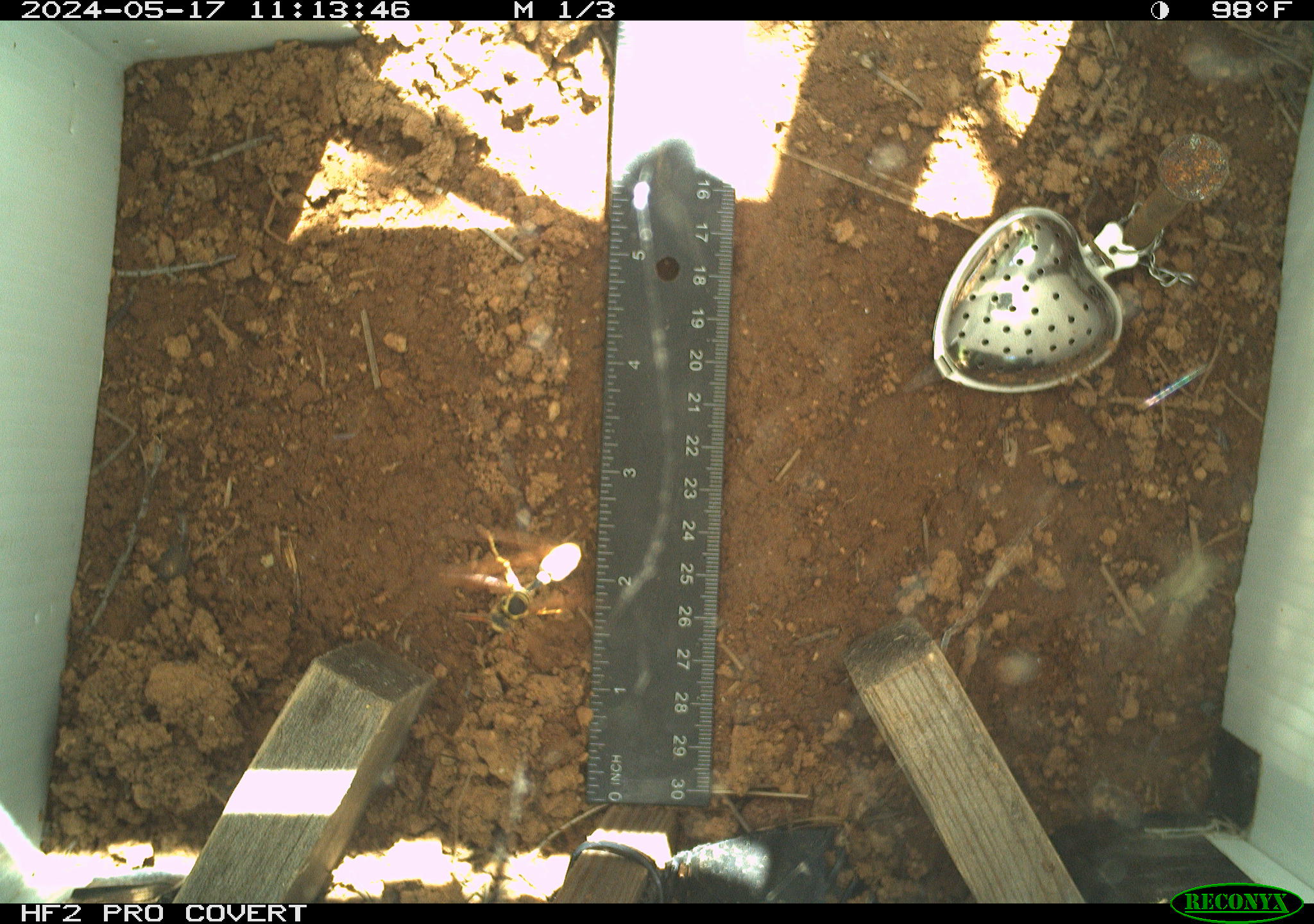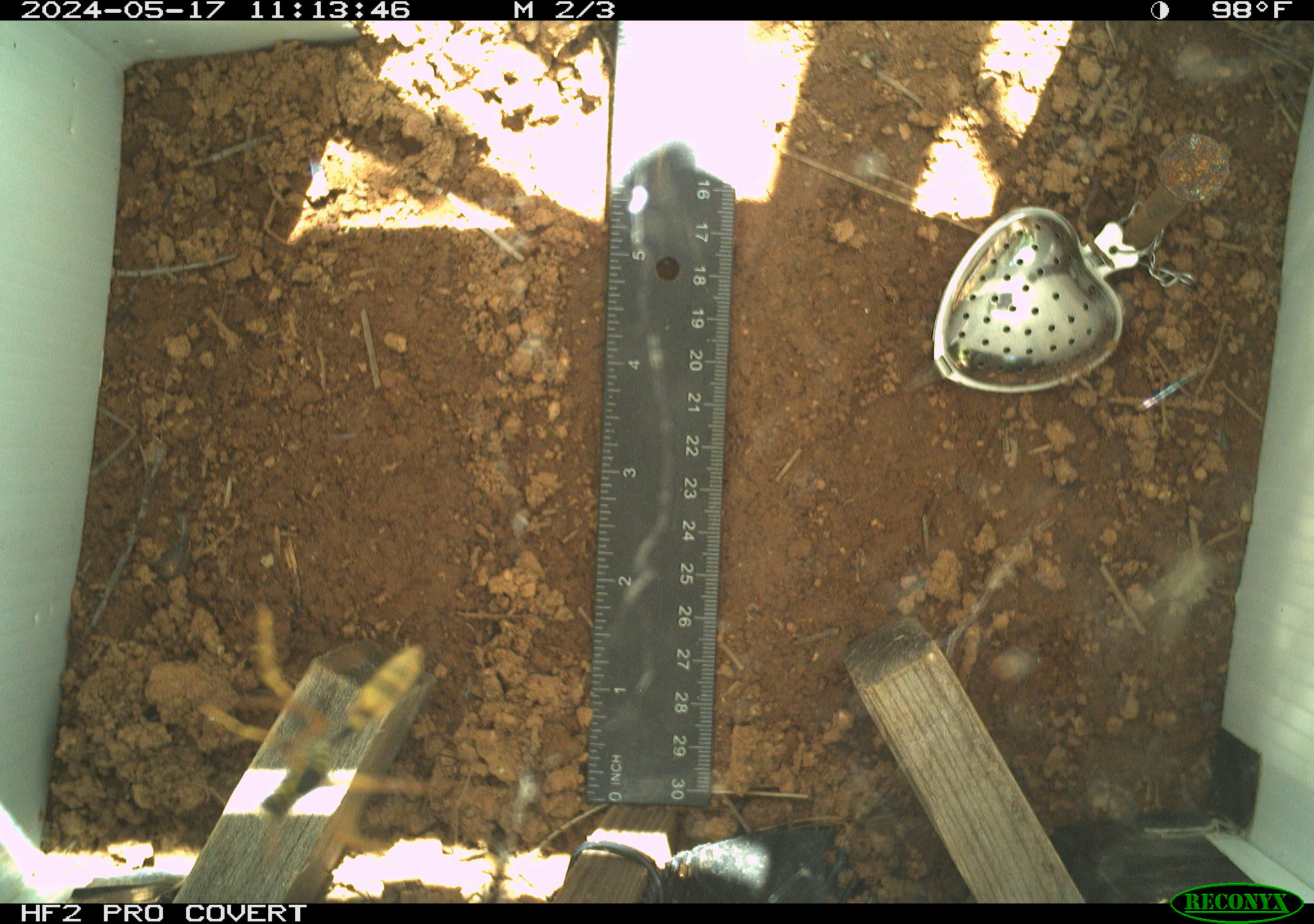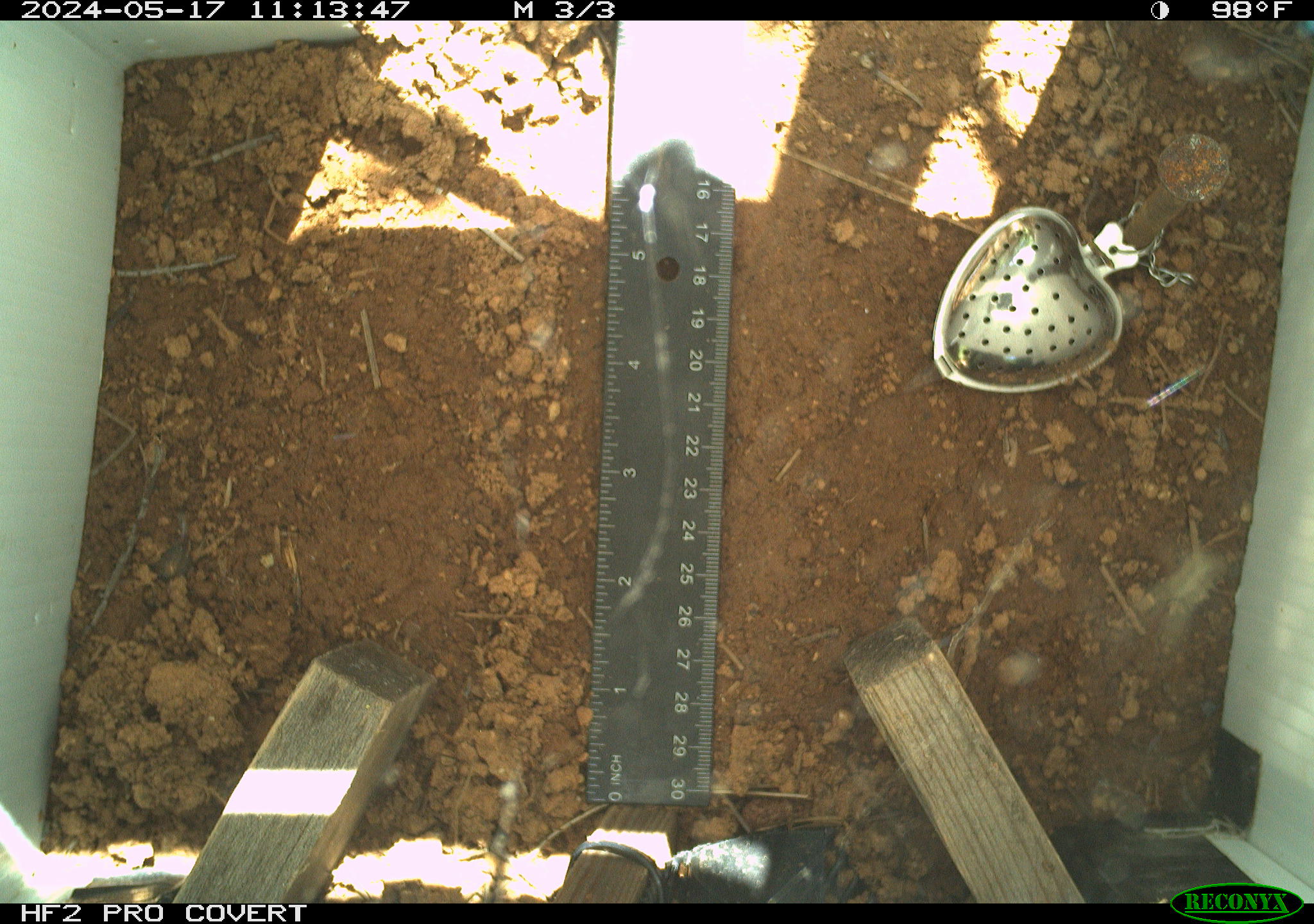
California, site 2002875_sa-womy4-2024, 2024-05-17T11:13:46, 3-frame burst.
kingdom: Animalia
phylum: Arthropoda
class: Insecta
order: Hymenoptera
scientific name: Hymenoptera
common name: ants, bees, wasps, and sawflies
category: hymenoptera order